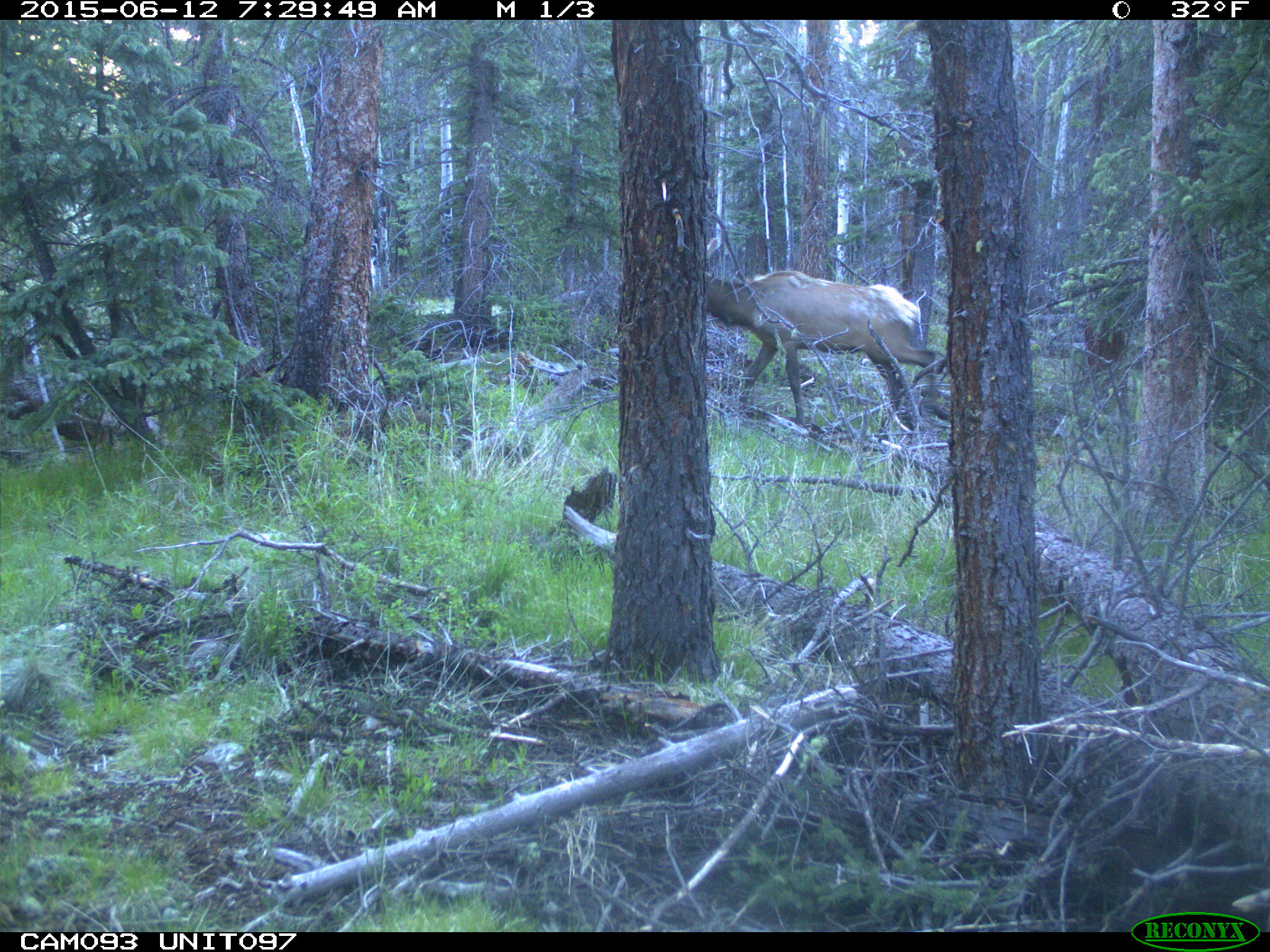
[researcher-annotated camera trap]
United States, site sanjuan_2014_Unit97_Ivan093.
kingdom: Animalia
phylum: Chordata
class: Mammalia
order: Artiodactyla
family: Cervidae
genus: Cervus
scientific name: Cervus elaphus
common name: red deer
Cervus elaphus (red deer).